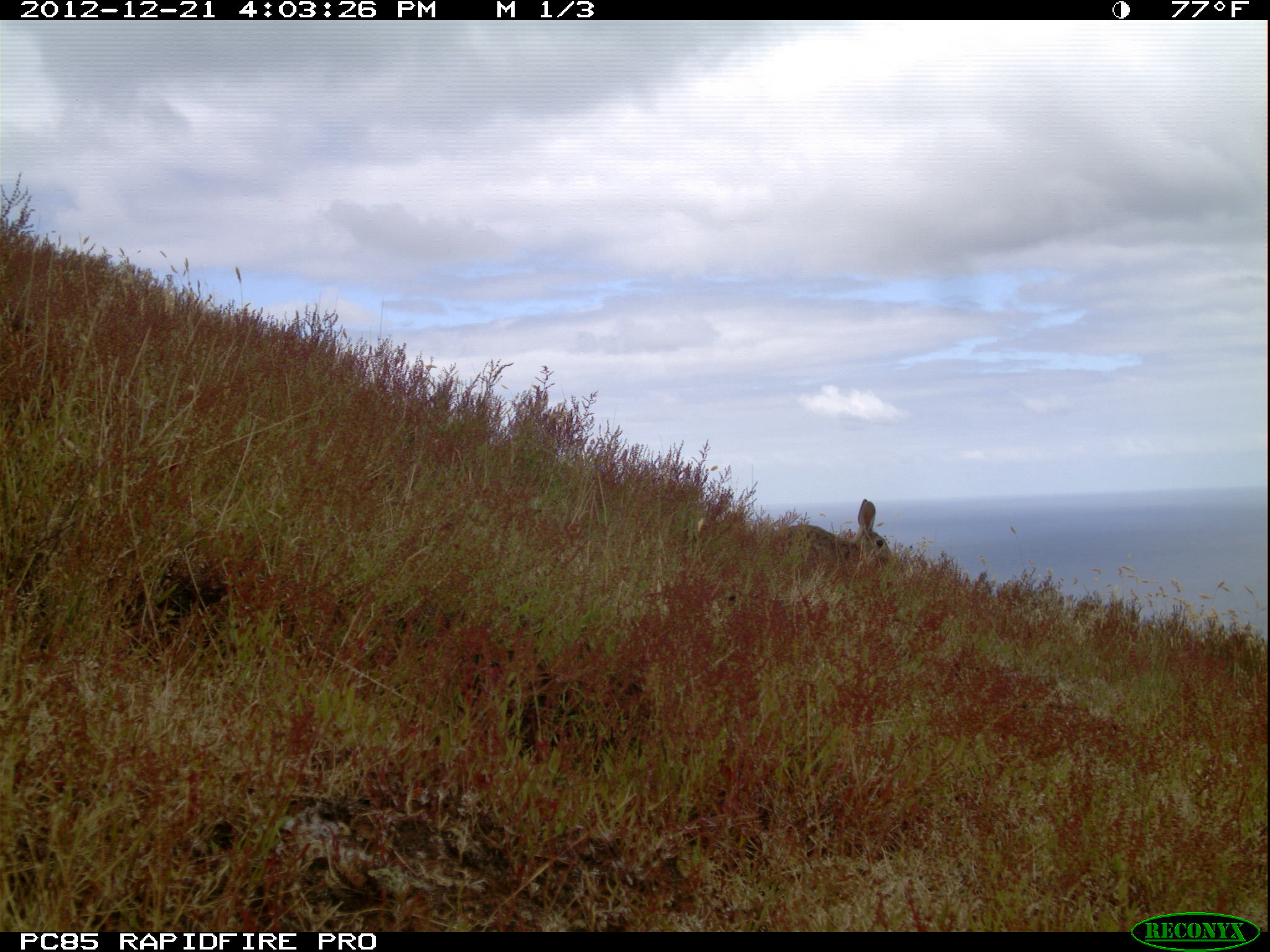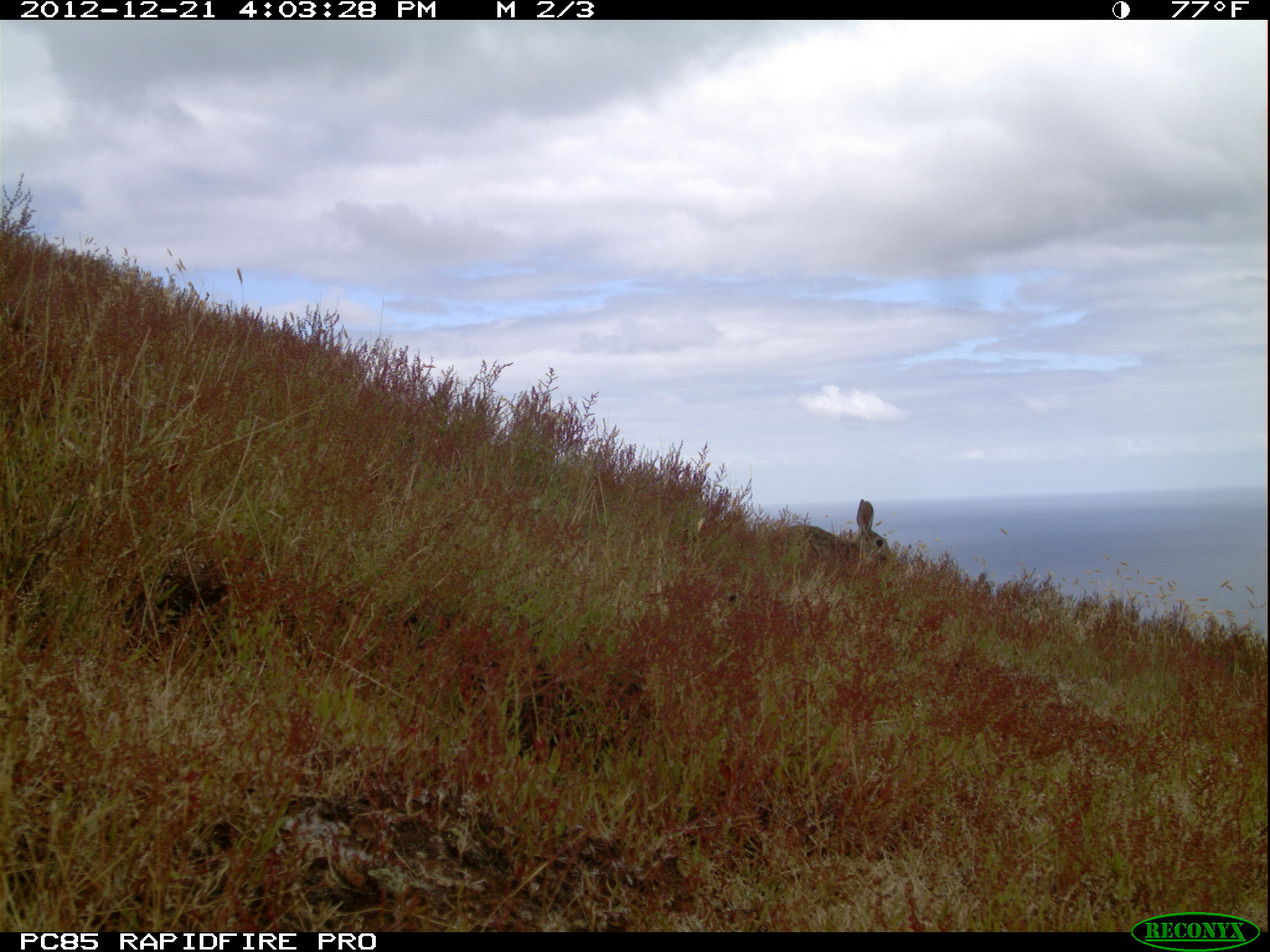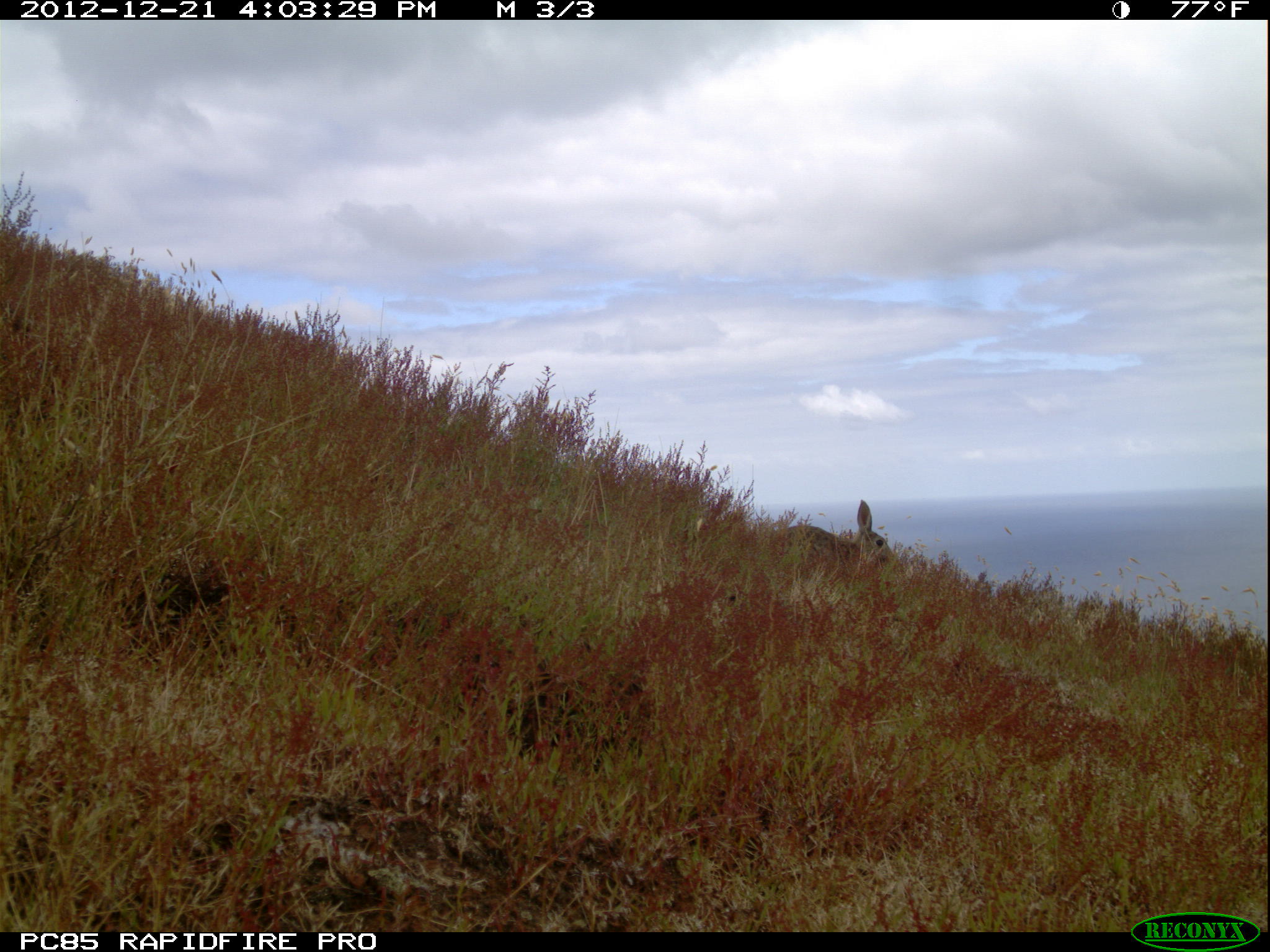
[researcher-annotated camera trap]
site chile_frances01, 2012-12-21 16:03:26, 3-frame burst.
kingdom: Animalia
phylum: Chordata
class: Mammalia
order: Lagomorpha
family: Leporidae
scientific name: Leporidae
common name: rabbits and hares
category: rabbit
Rabbit (rabbits and hares) (Leporidae).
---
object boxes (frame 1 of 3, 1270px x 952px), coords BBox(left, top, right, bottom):
rabbit: BBox(783, 498, 884, 576)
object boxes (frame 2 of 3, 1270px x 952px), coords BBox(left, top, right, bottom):
rabbit: BBox(760, 490, 899, 585)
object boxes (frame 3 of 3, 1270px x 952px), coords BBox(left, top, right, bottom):
rabbit: BBox(778, 500, 887, 584)